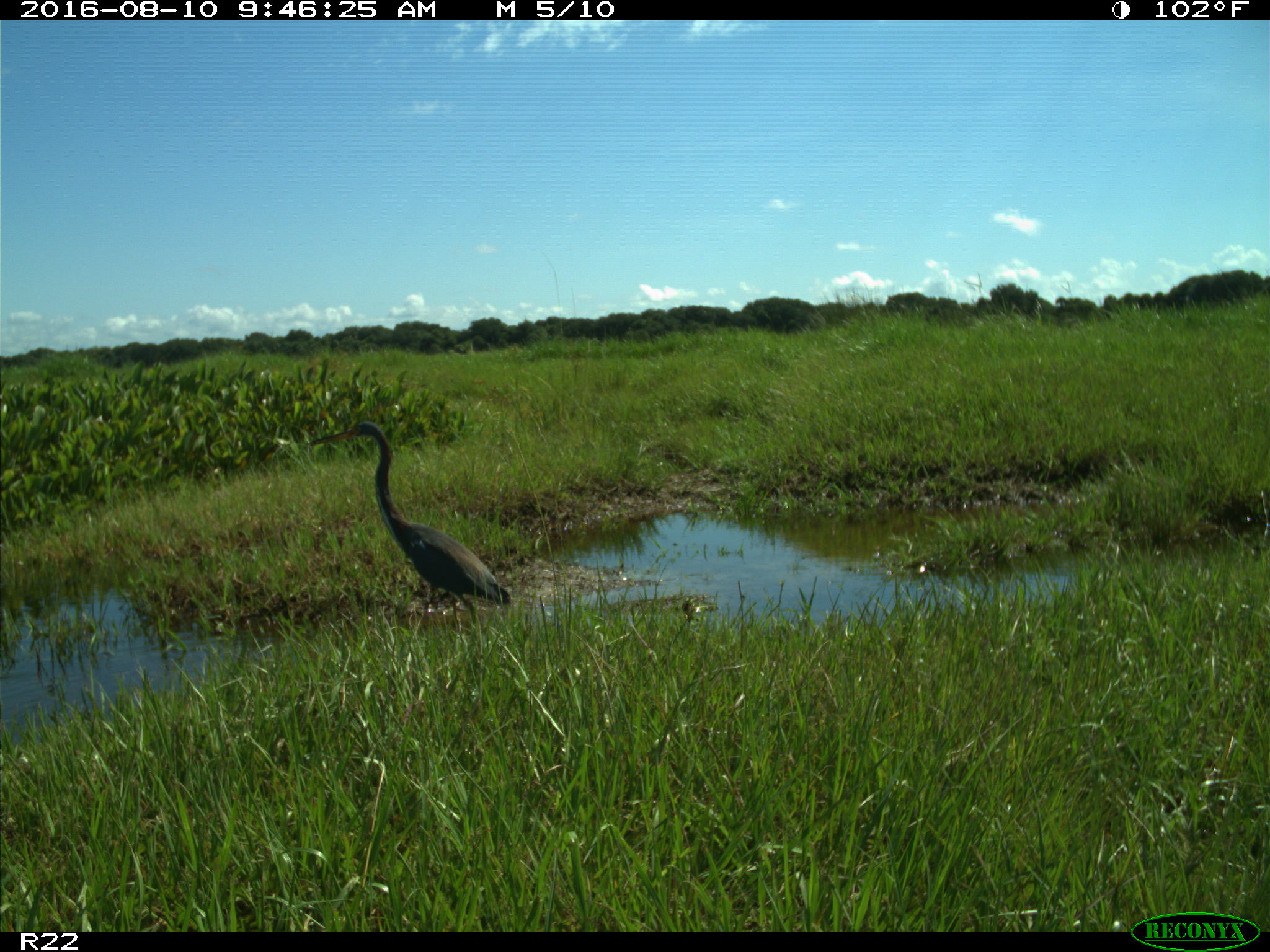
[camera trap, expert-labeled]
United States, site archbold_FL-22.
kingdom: Animalia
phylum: Chordata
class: Aves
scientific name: Aves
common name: birds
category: unidentified bird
Unidentified bird (birds) (Aves).